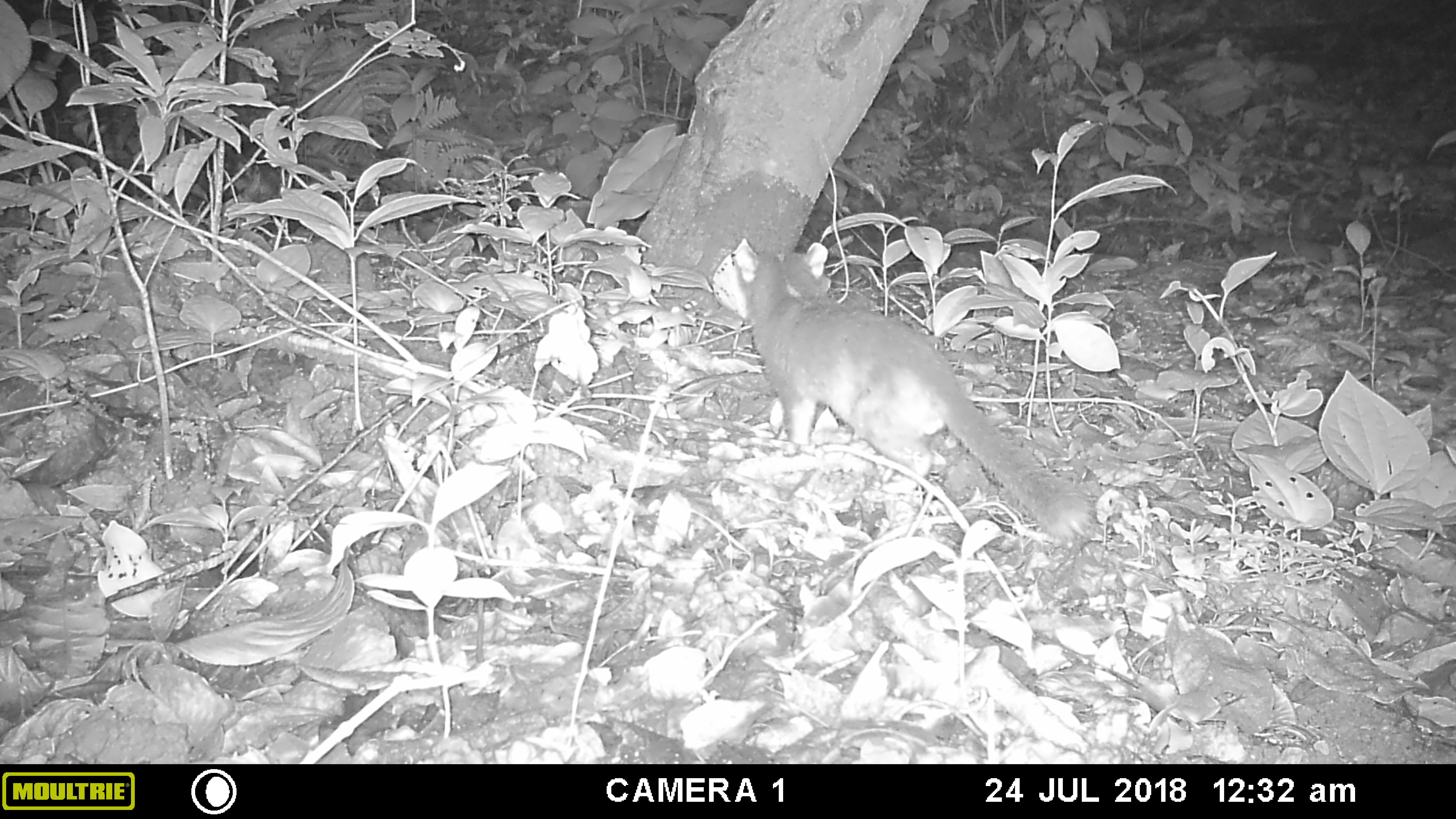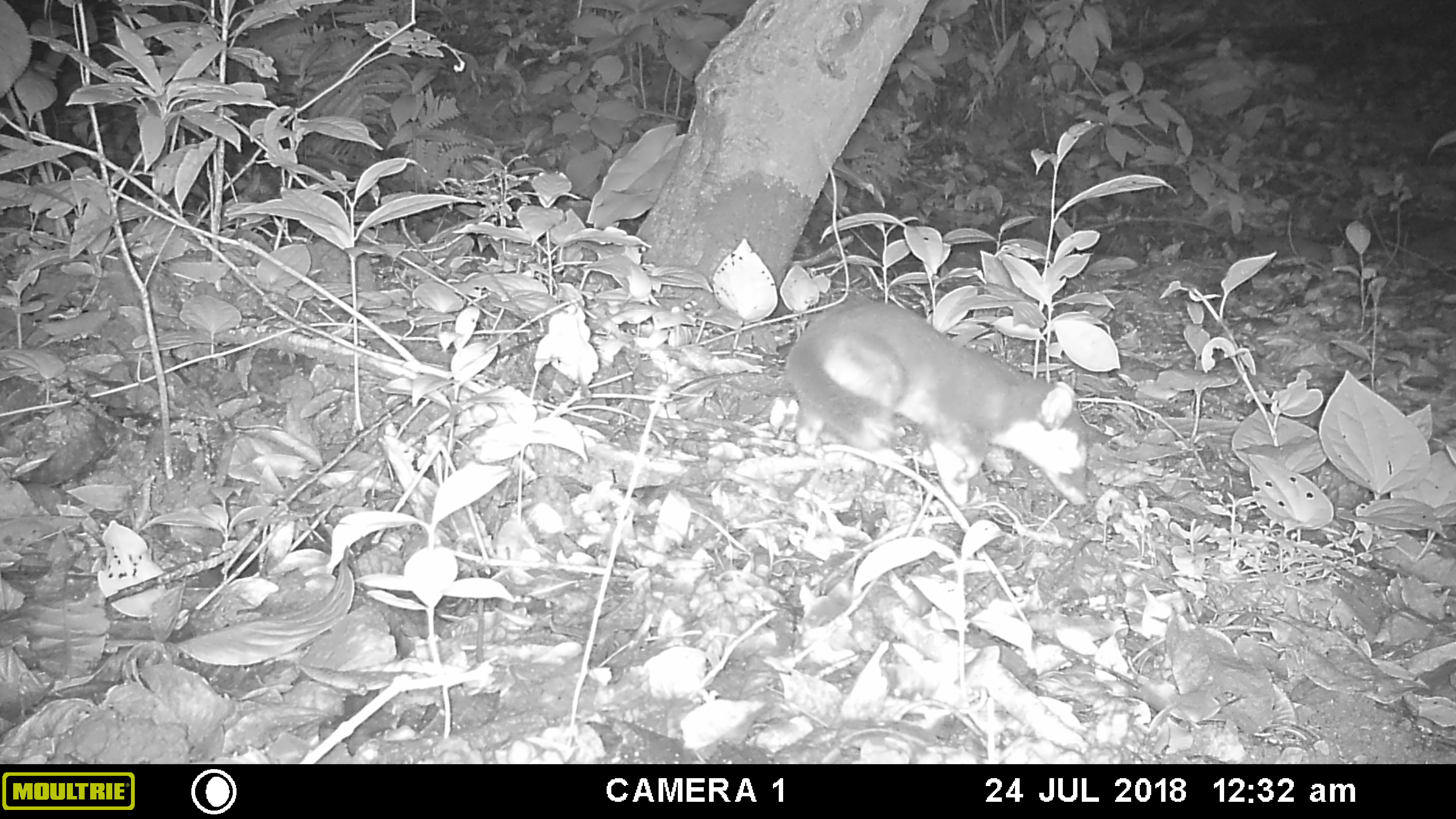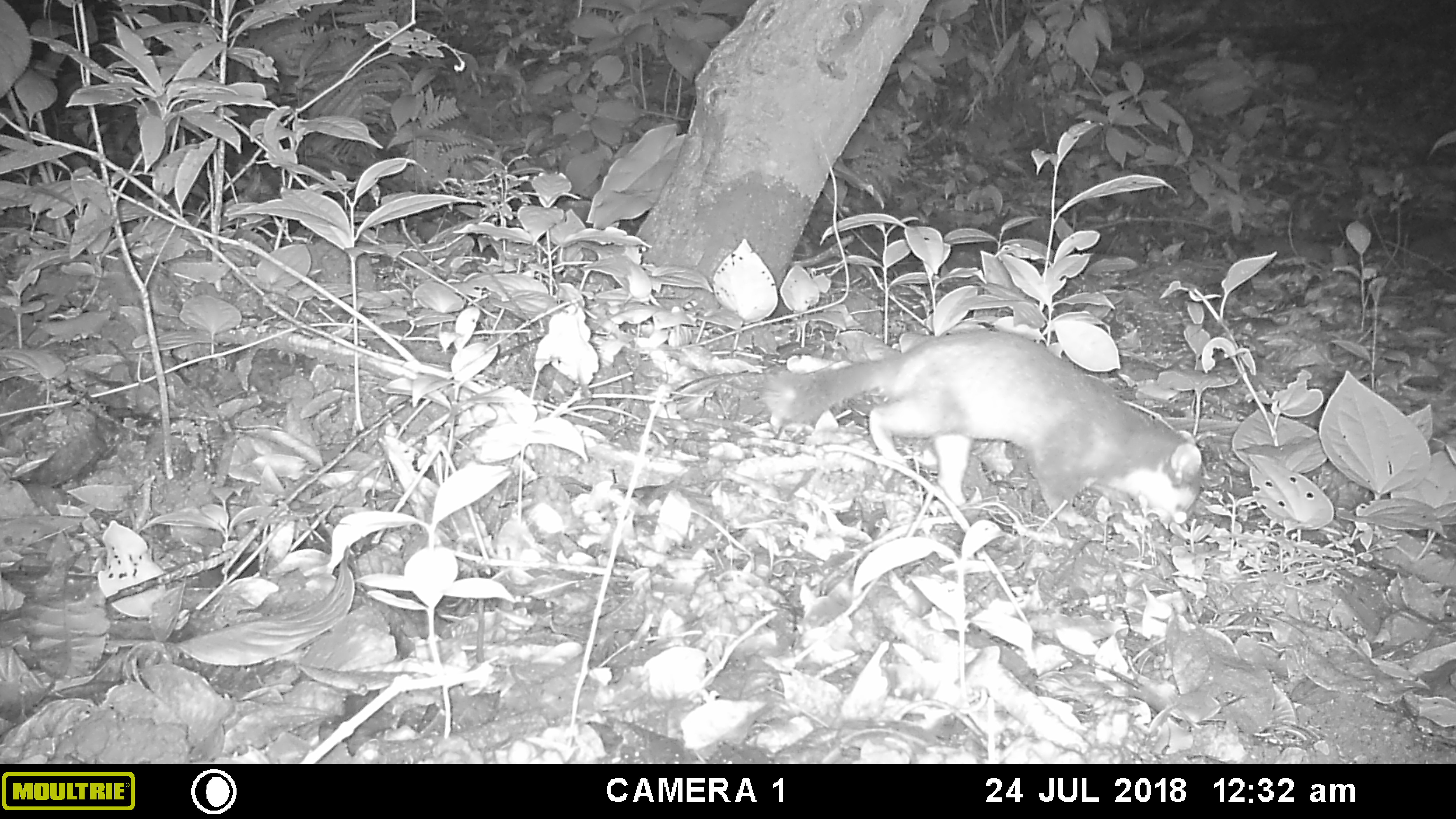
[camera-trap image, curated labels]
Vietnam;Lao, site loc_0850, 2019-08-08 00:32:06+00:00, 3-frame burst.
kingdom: Animalia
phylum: Chordata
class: Mammalia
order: Carnivora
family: Mustelidae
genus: Melogale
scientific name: Melogale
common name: ferret badger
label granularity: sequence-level